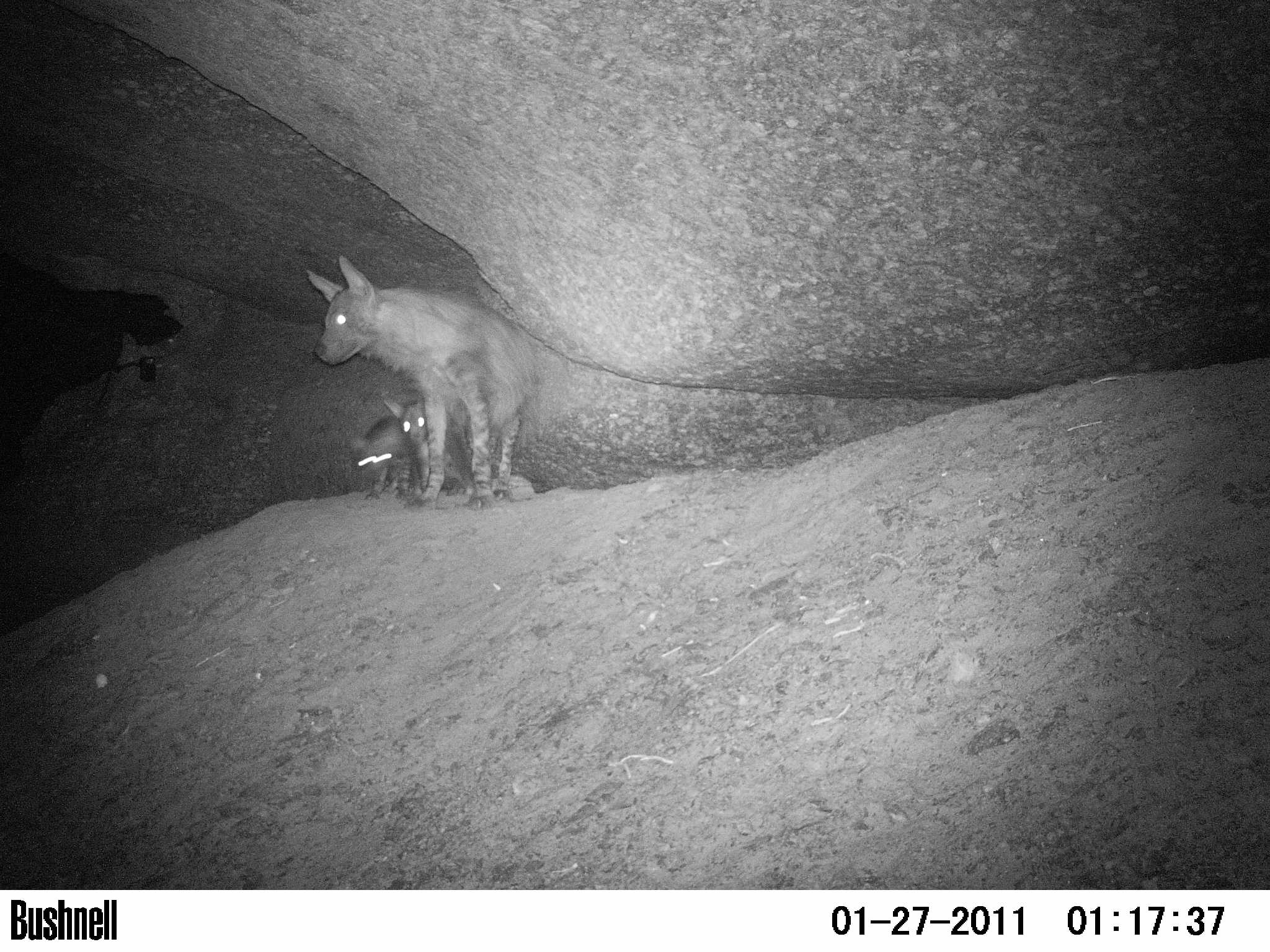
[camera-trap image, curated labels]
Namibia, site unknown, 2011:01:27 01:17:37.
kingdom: Animalia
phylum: Chordata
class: Mammalia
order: Carnivora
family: Hyaenidae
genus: Parahyaena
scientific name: Parahyaena brunnea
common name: brown hyena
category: hyaena brunnea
Hyaena brunnea (brown hyena) (Parahyaena brunnea).